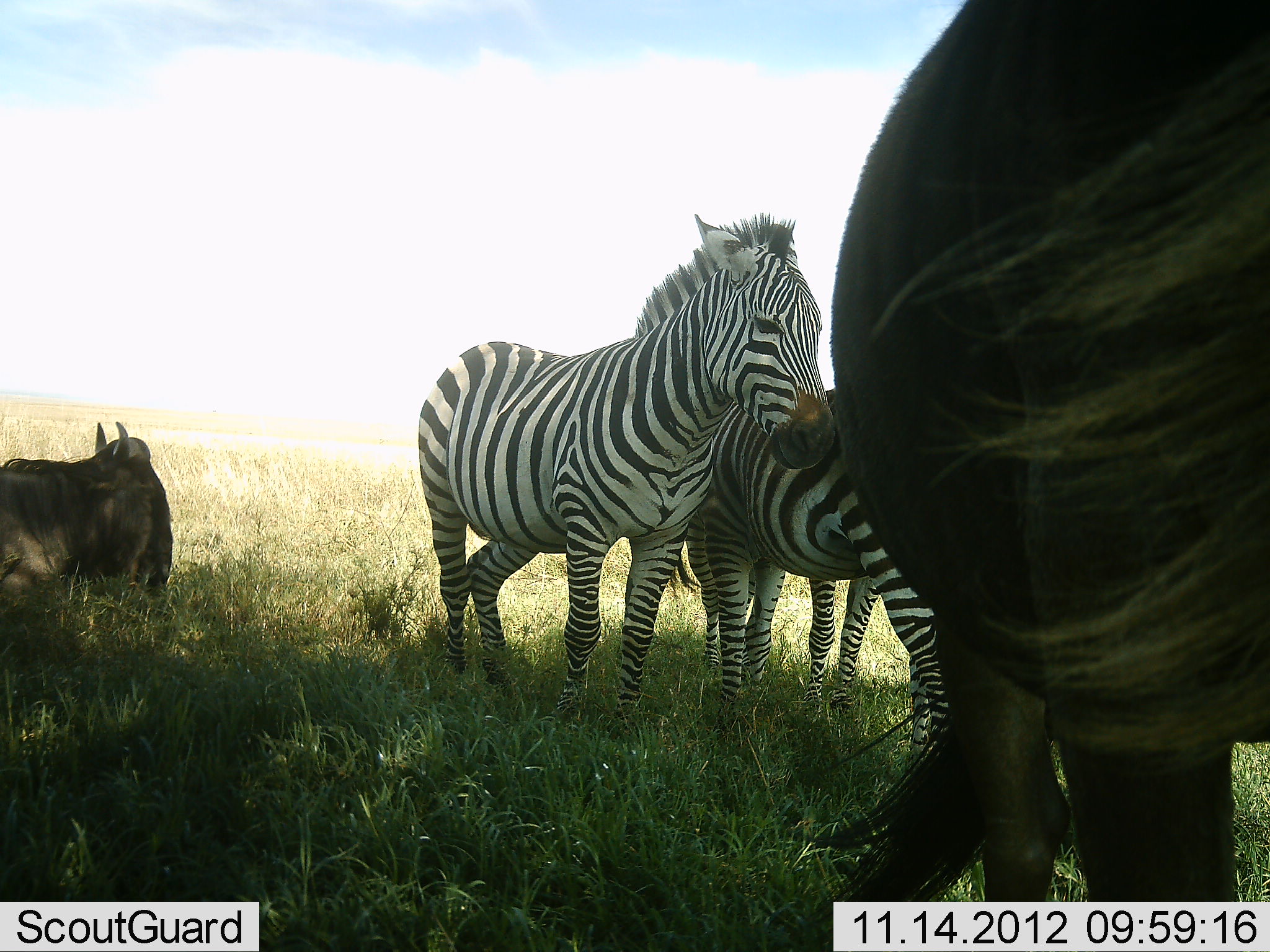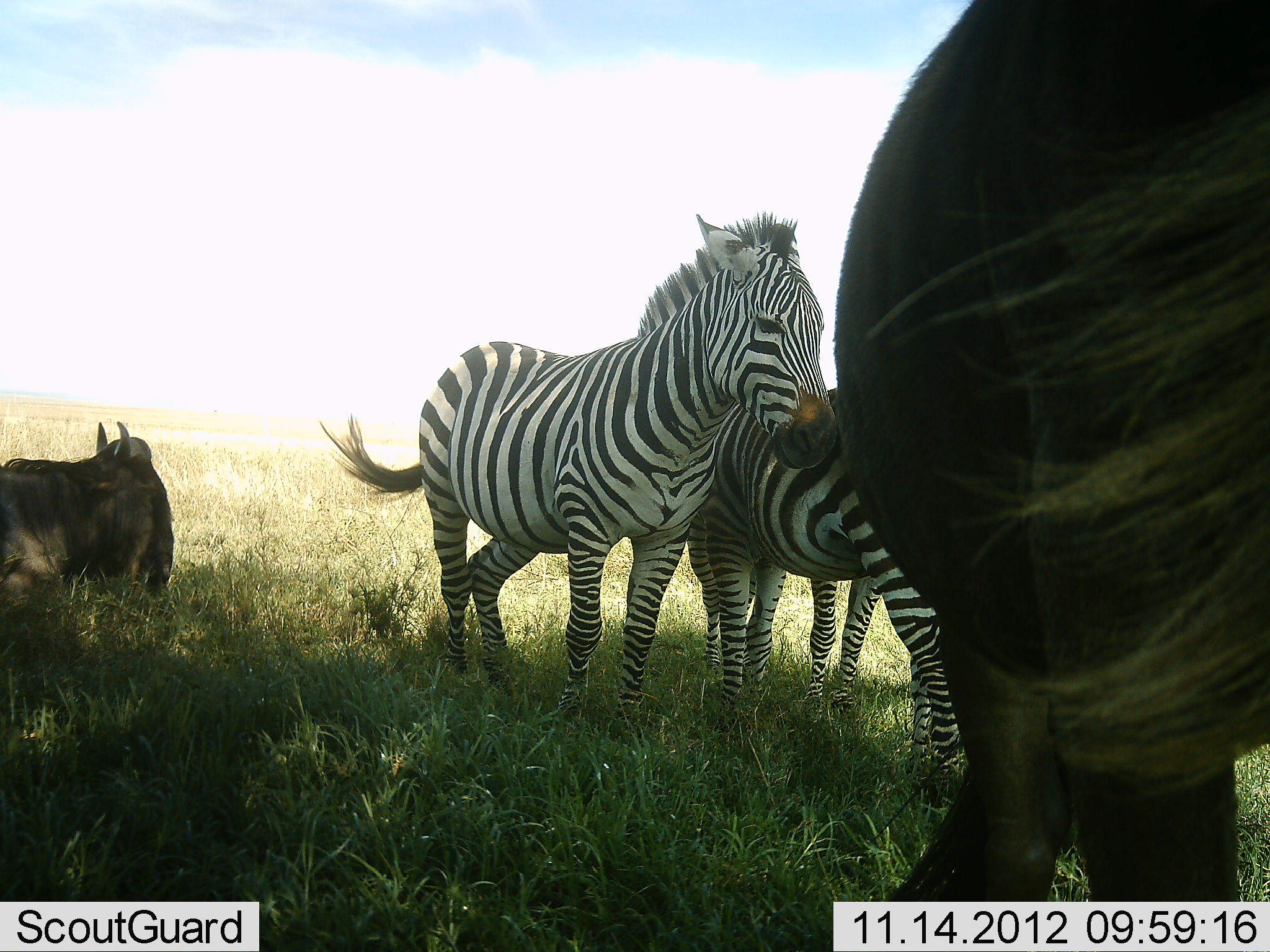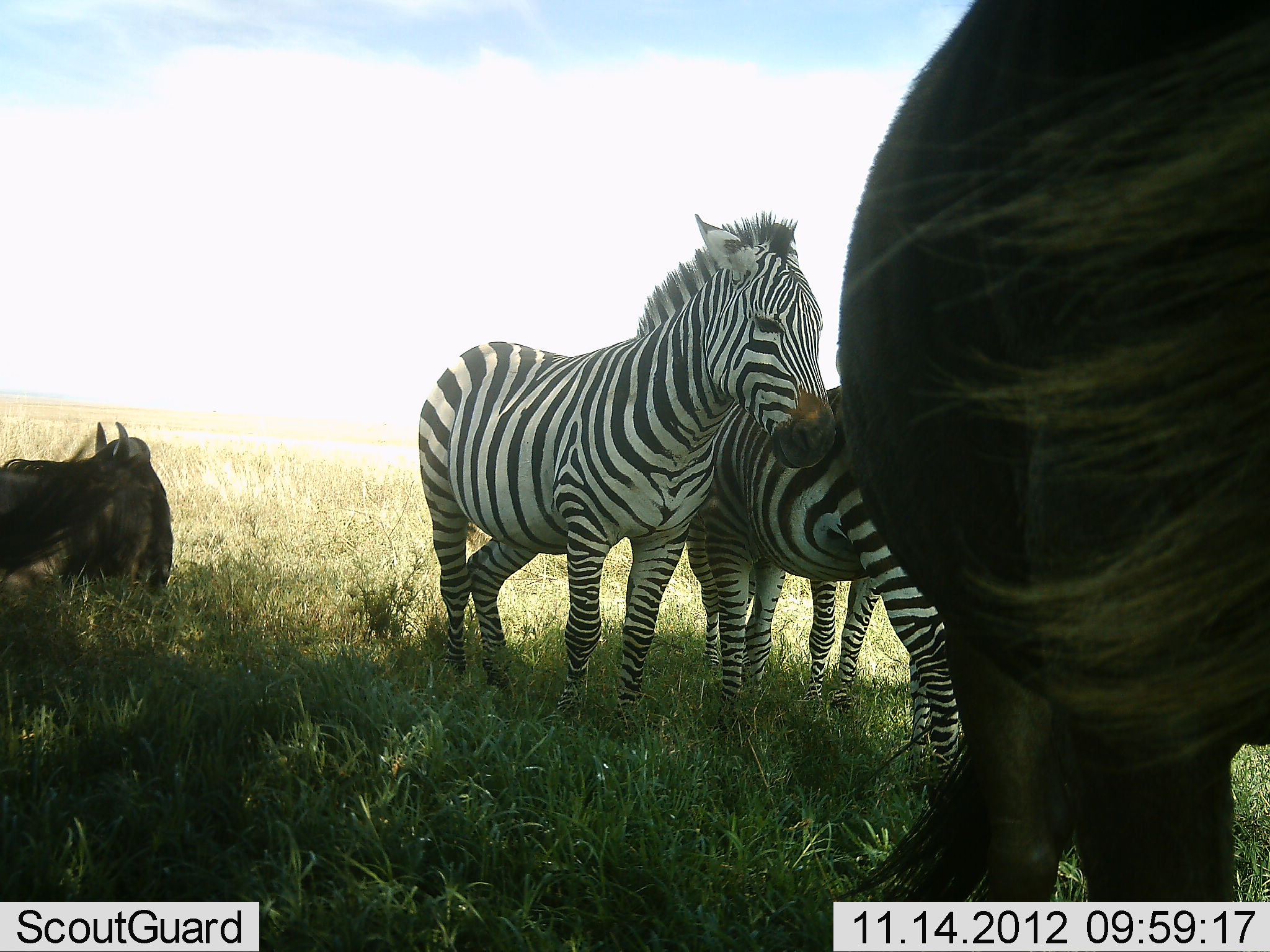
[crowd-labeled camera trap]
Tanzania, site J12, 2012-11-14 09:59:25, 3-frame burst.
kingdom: Animalia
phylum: Chordata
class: Mammalia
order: Artiodactyla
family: Bovidae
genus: Connochaetes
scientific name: Connochaetes taurinus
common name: blue wildebeest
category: wildebeest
Wildebeest (blue wildebeest) (Connochaetes taurinus), count 2. Behavior (volunteer vote fractions): standing 100%, resting 70%, moving 0%, interacting 0%. Young present (vote fraction): 0%. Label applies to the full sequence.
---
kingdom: Animalia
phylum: Chordata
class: Mammalia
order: Perissodactyla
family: Equidae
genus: Equus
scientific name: Equus quagga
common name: plains zebra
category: zebra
Zebra (plains zebra) (Equus quagga), count 3. Behavior (volunteer vote fractions): standing 100%, resting 15%, moving 0%, interacting 23%. Young present (vote fraction): 15%. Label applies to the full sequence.